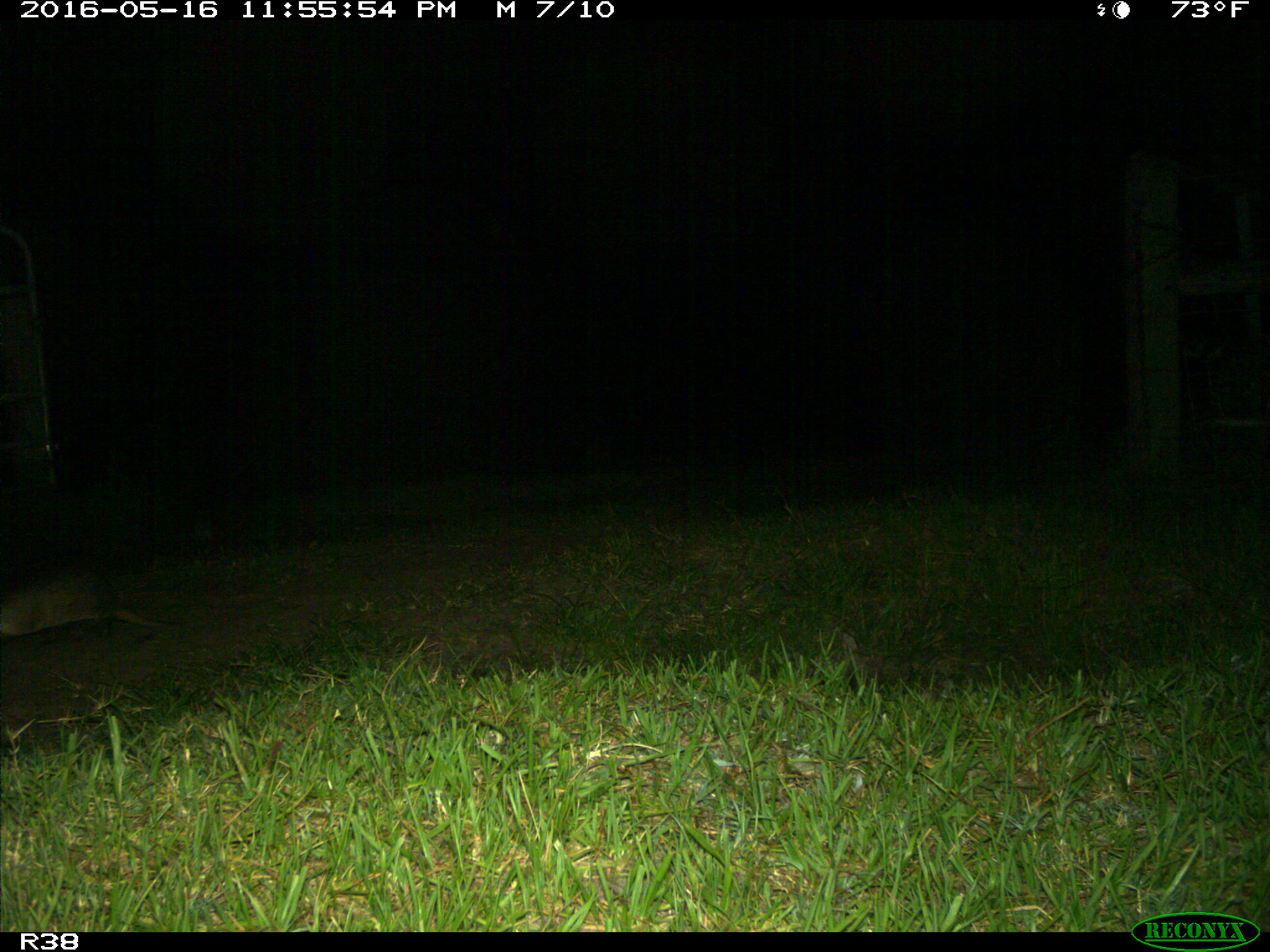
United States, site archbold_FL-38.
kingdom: Animalia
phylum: Chordata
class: Mammalia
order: Cingulata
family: Dasypodidae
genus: Dasypus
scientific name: Dasypus novemcinctus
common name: nine-banded armadillo